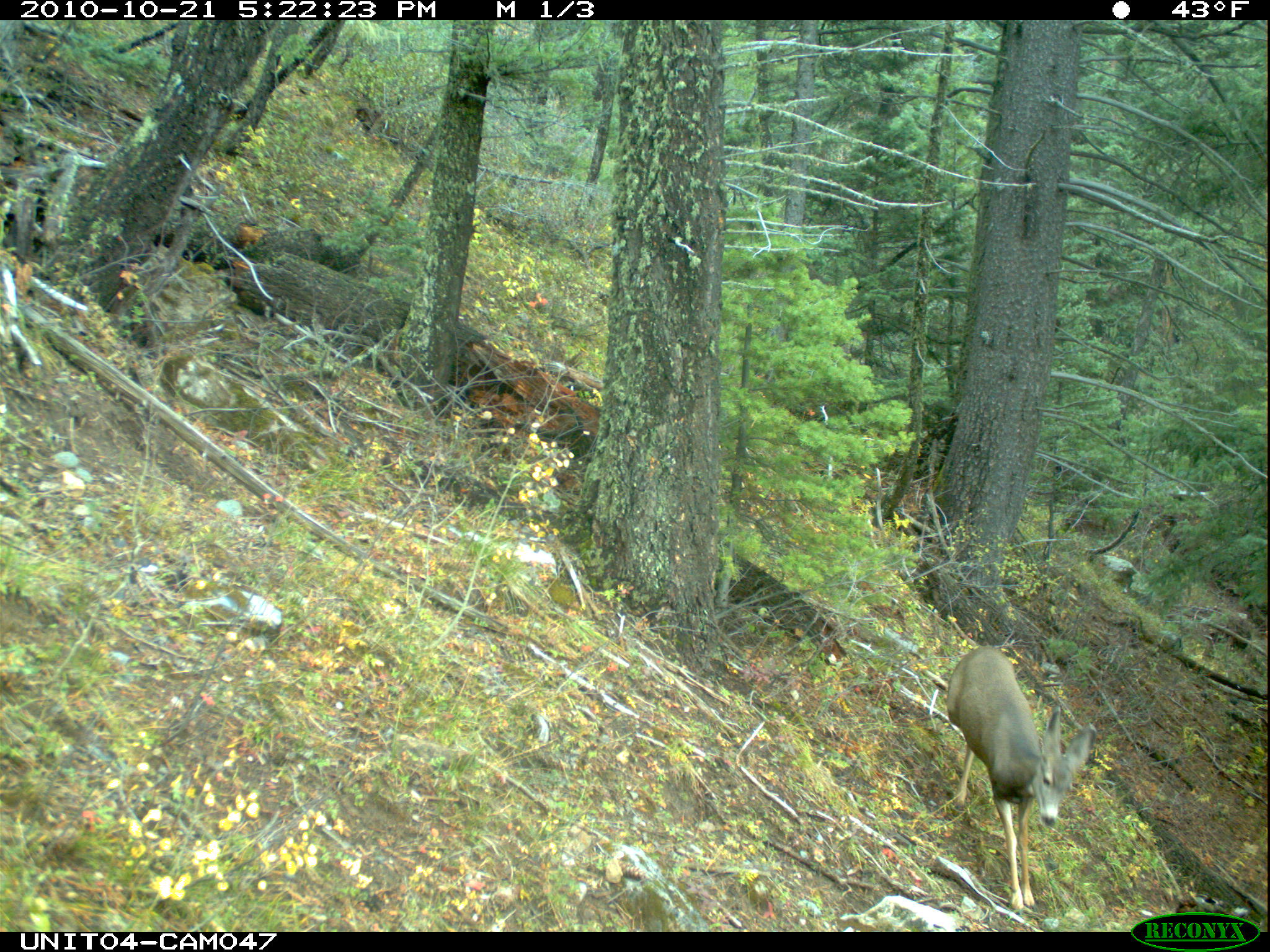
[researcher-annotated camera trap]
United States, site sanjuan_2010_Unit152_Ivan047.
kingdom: Animalia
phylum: Chordata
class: Mammalia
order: Artiodactyla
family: Cervidae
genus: Odocoileus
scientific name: Odocoileus hemionus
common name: mule deer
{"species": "Odocoileus hemionus (mule deer)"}